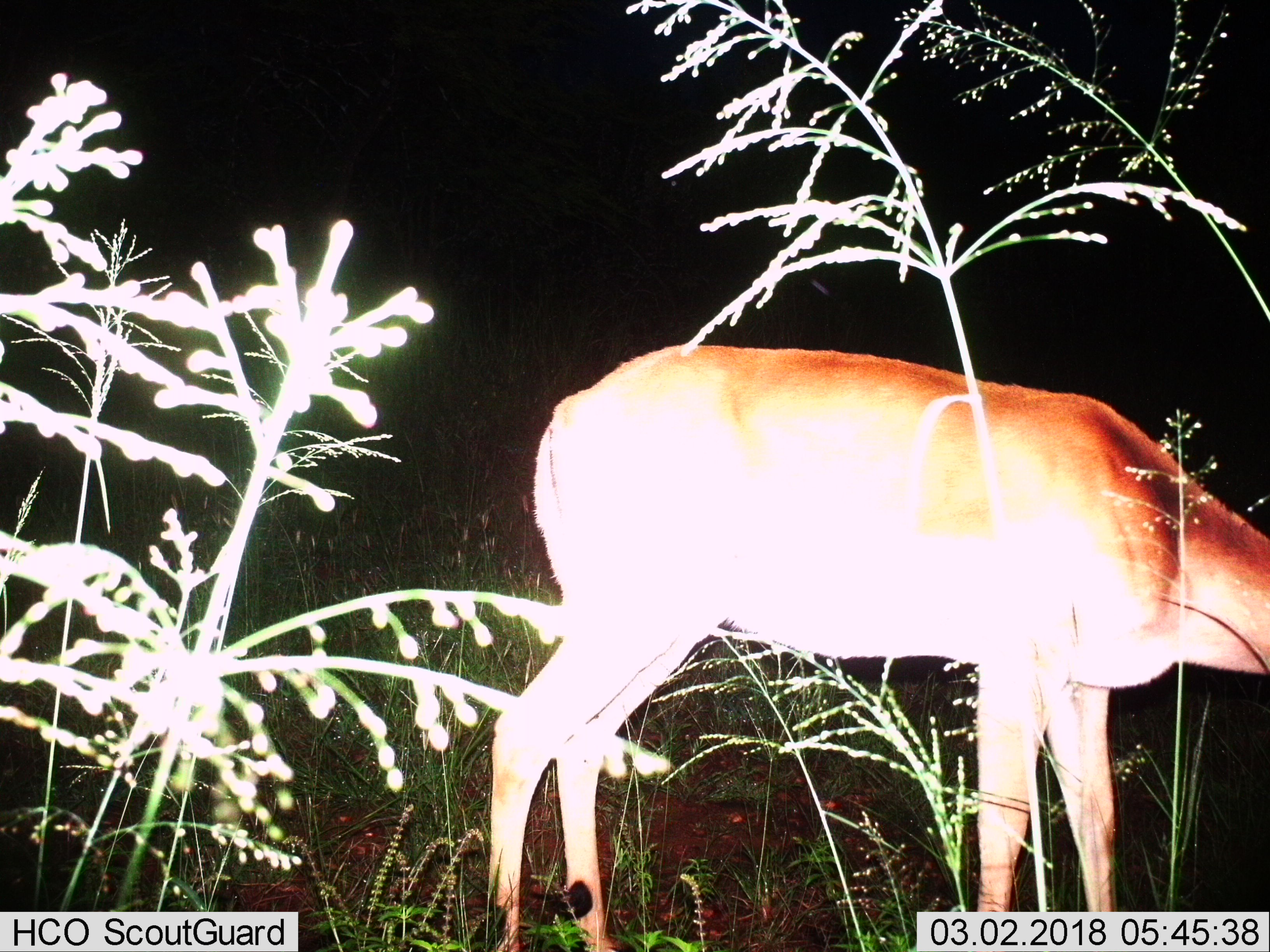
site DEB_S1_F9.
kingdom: Animalia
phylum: Chordata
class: Mammalia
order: Artiodactyla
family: Bovidae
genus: Aepyceros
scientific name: Aepyceros melampus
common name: impala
Impala (Aepyceros melampus), count 1. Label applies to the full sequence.